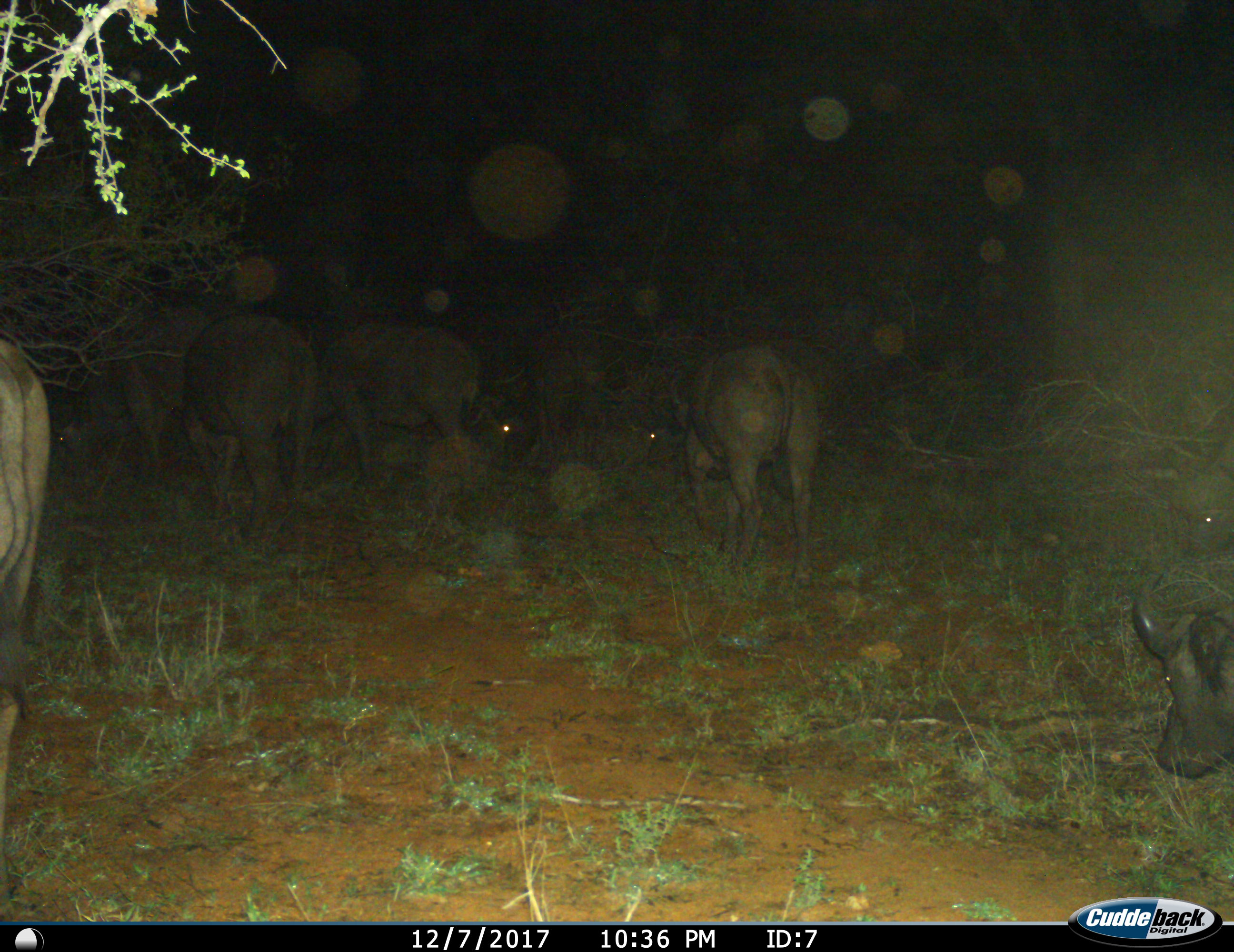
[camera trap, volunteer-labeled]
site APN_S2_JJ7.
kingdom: Animalia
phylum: Chordata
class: Mammalia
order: Artiodactyla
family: Bovidae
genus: Syncerus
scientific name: Syncerus caffer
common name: african buffalo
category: buffalo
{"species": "buffalo (african buffalo) (Syncerus caffer)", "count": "7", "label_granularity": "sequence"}